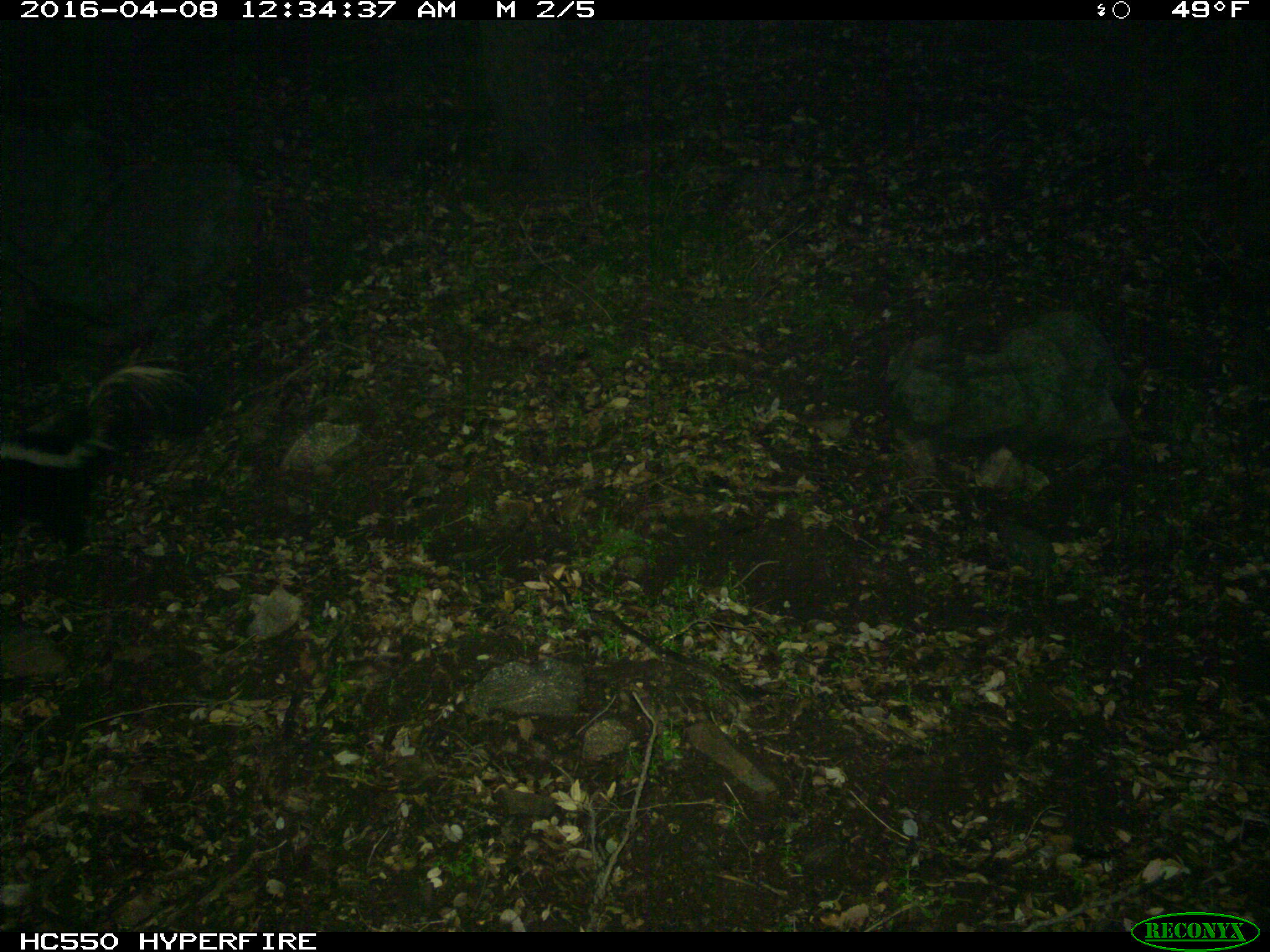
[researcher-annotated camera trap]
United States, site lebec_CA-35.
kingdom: Animalia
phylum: Chordata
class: Mammalia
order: Carnivora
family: Mephitidae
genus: Mephitis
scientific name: Mephitis mephitis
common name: striped skunk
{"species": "Mephitis mephitis (striped skunk)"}